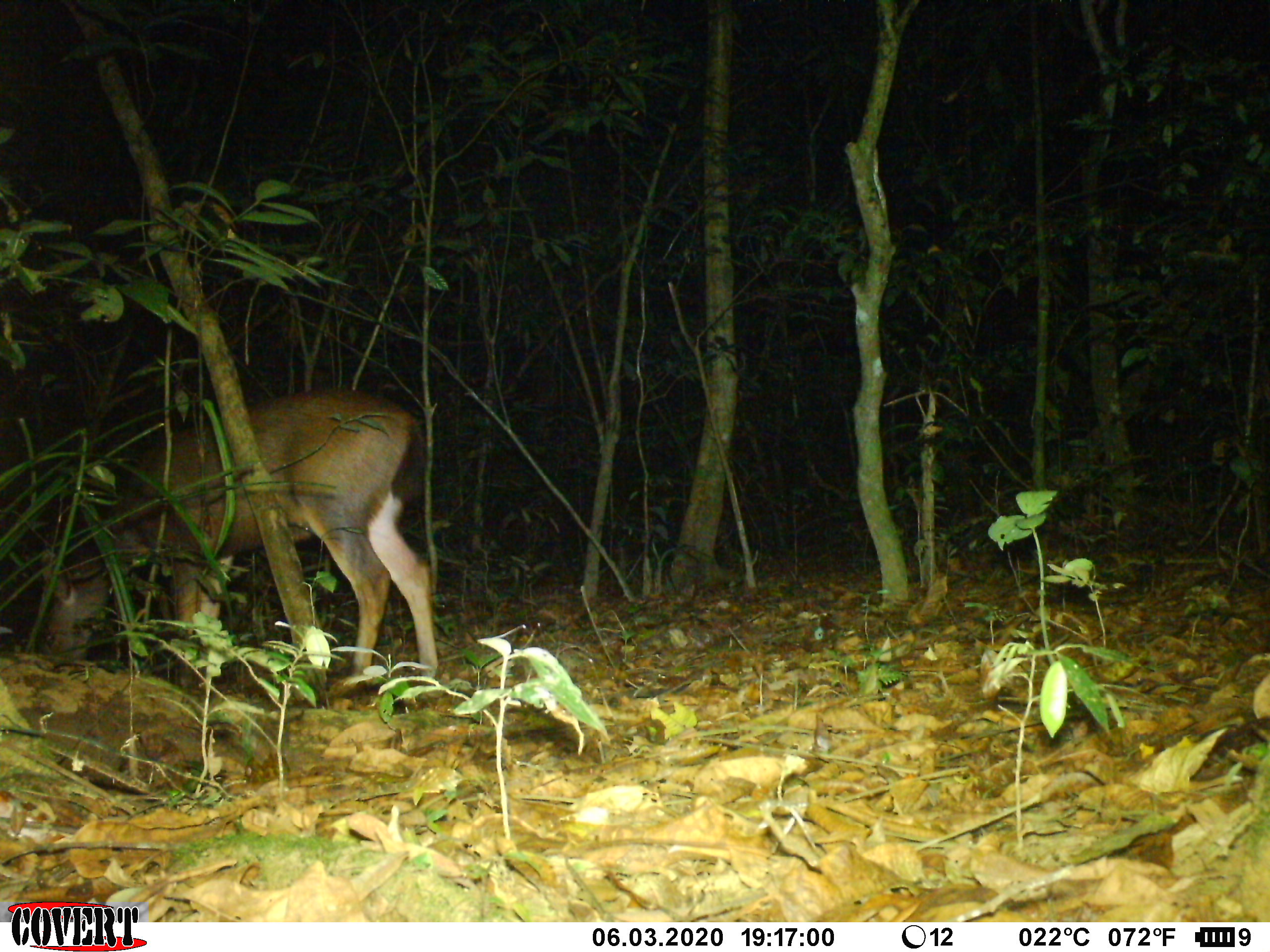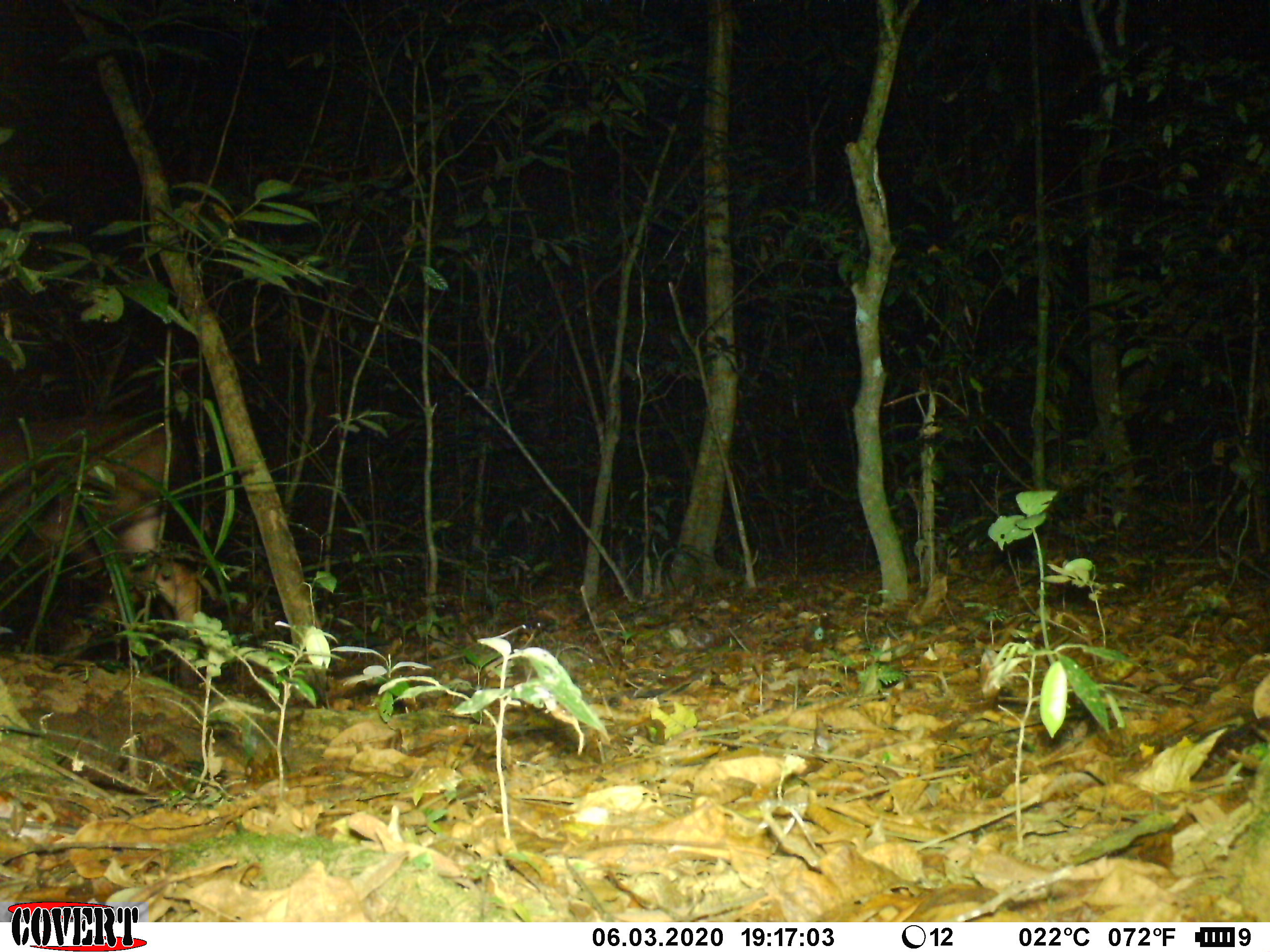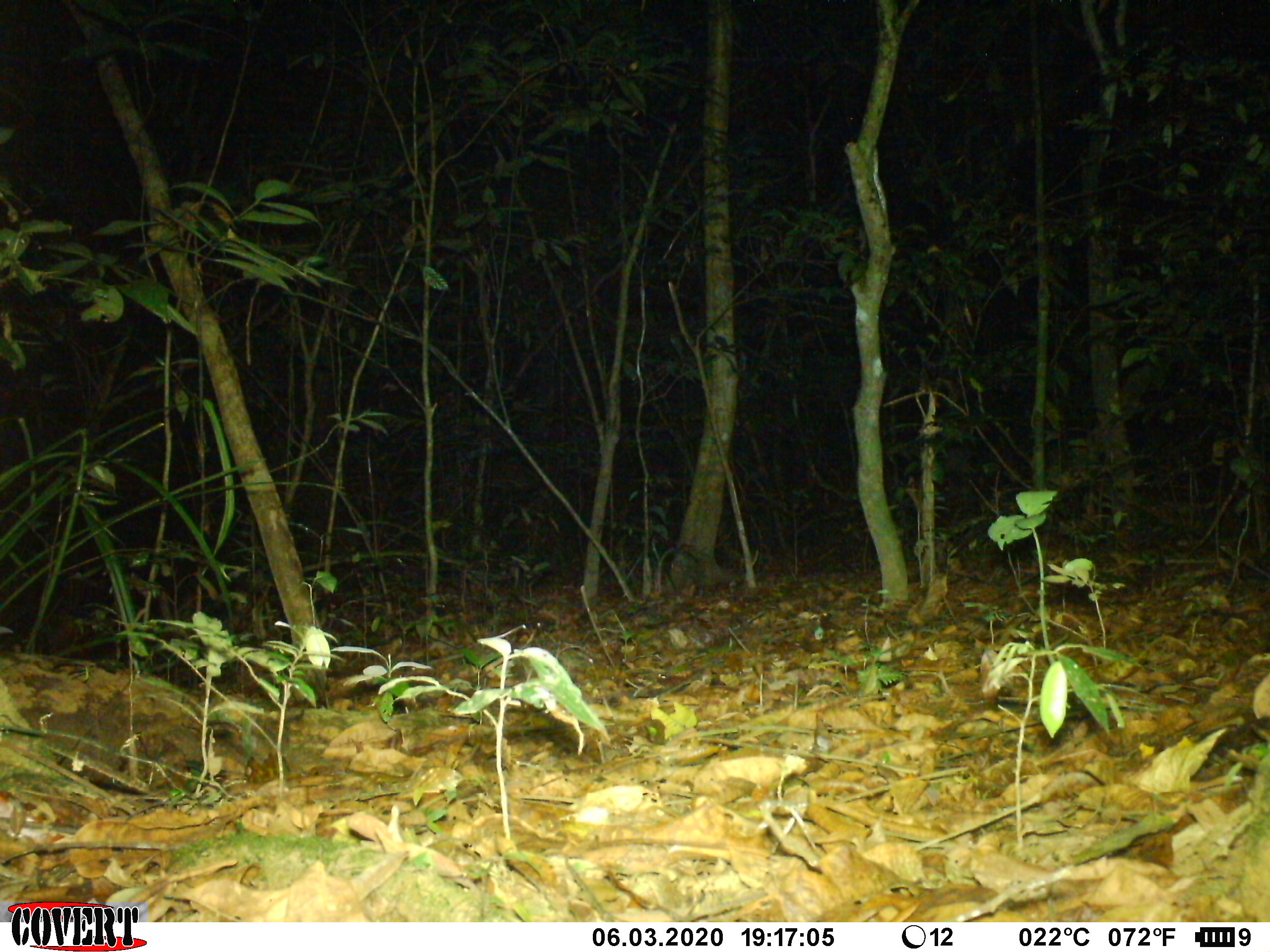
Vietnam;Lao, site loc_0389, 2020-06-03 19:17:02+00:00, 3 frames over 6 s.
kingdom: Animalia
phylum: Chordata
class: Mammalia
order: Artiodactyla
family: Cervidae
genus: Rusa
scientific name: Rusa unicolor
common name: sambar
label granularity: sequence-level